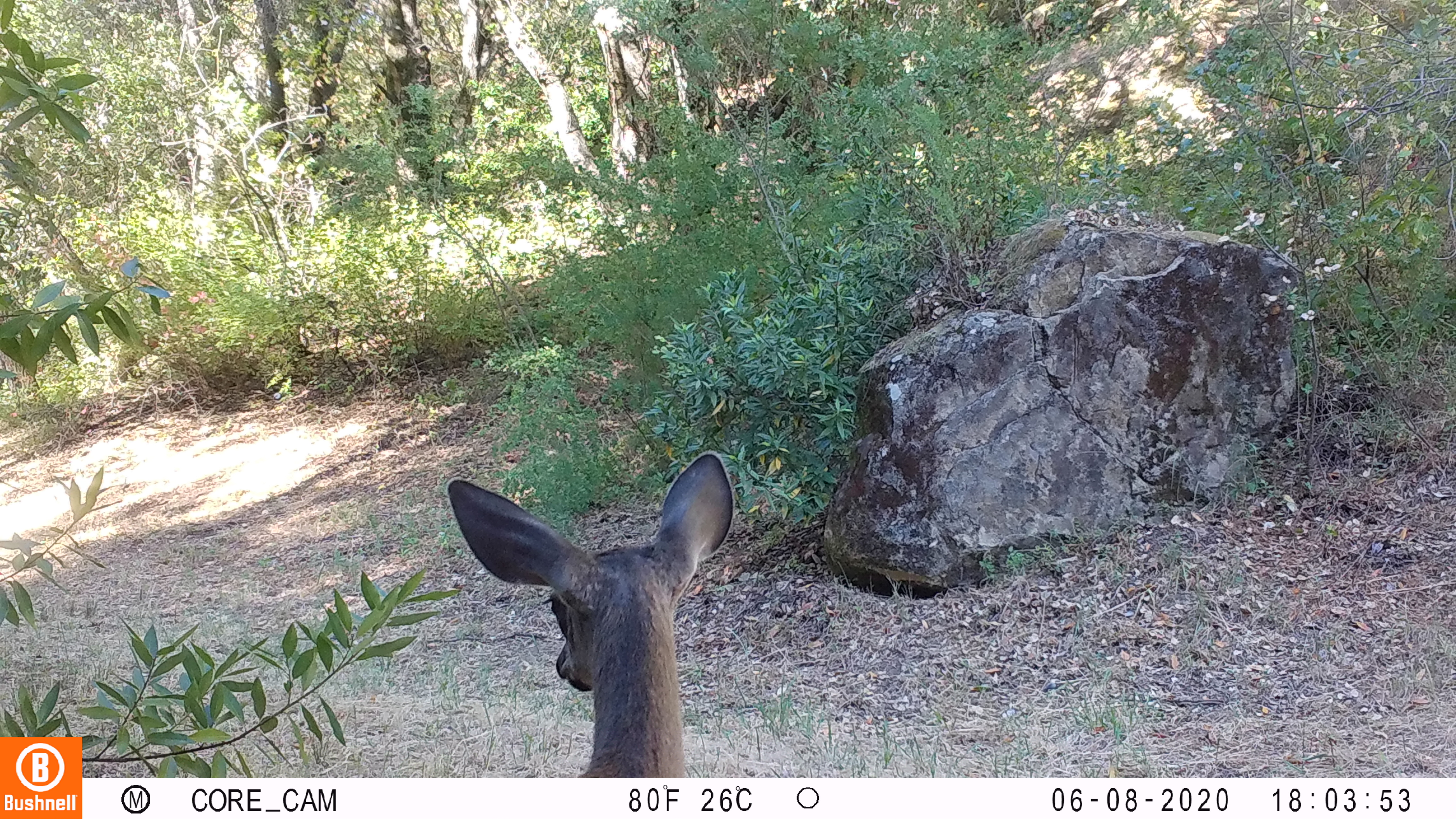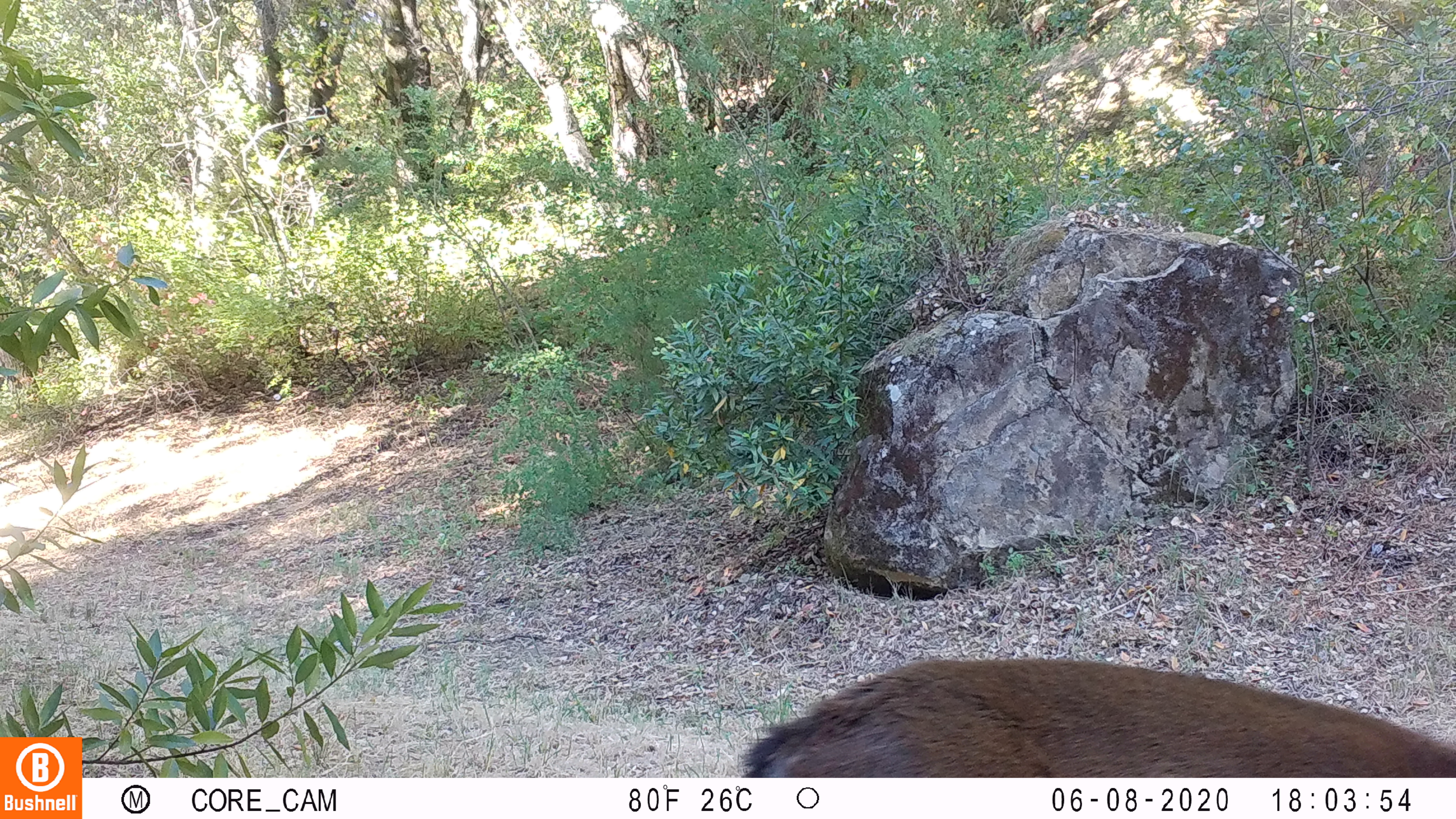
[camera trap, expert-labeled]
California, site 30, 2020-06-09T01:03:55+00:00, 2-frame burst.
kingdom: Animalia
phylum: Chordata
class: Mammalia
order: Artiodactyla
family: Cervidae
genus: Odocoileus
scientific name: Odocoileus hemionus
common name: mule deer